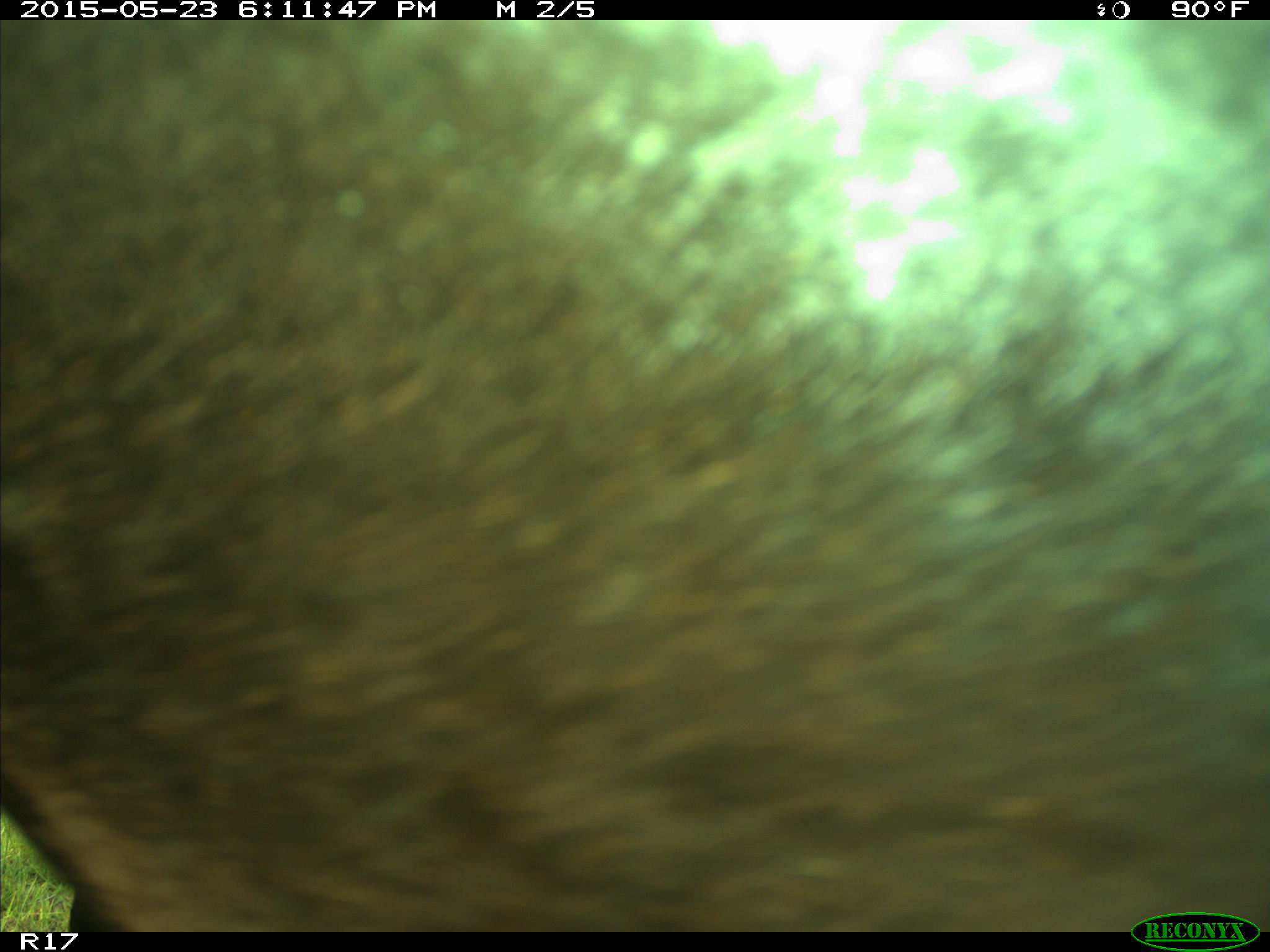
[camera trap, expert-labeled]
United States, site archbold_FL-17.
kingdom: Animalia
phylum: Chordata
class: Mammalia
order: Artiodactyla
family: Bovidae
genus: Bos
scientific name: Bos taurus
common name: domestic cow